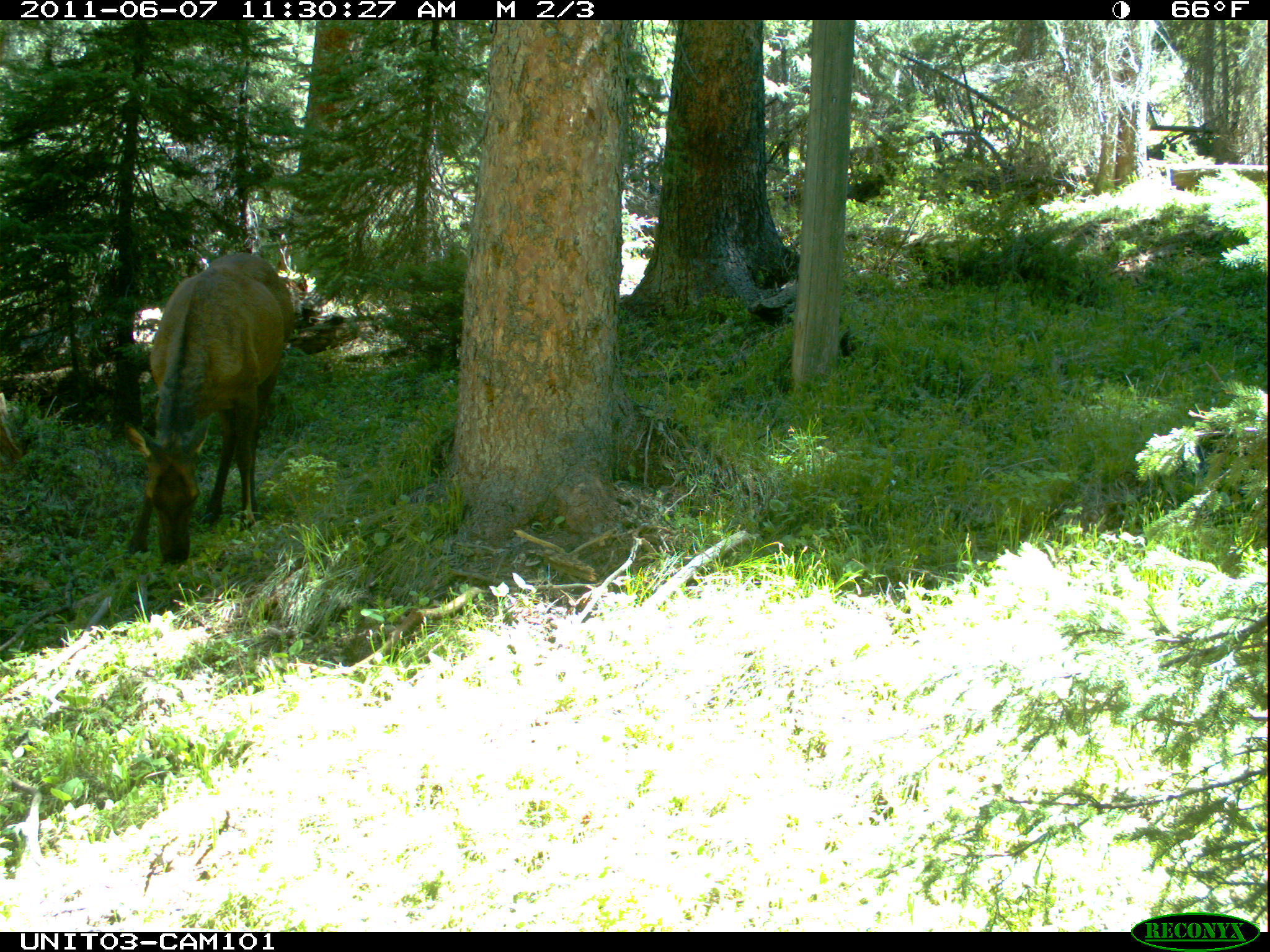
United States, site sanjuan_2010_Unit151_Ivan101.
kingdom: Animalia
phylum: Chordata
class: Mammalia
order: Artiodactyla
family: Cervidae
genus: Cervus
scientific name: Cervus elaphus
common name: red deer